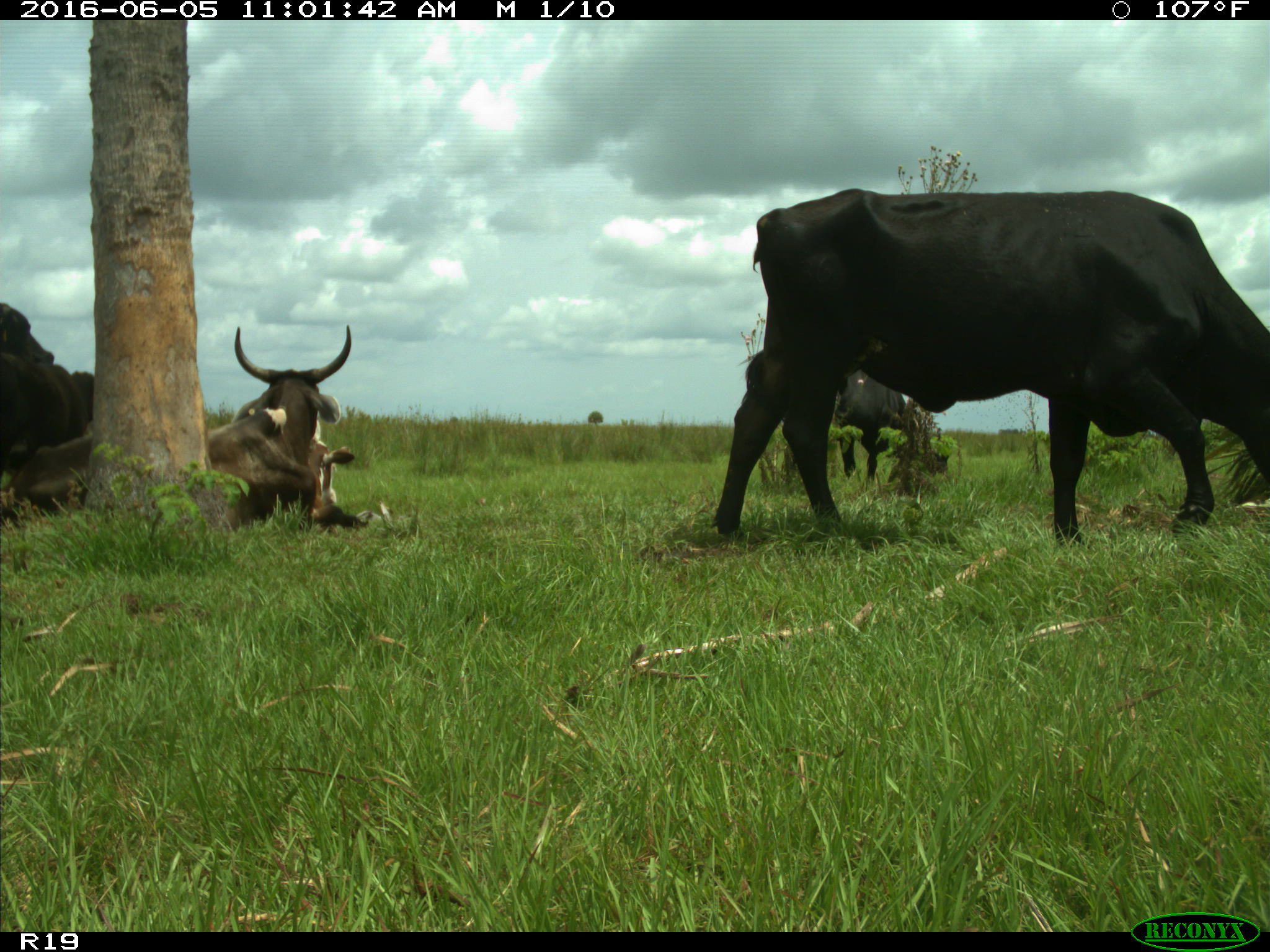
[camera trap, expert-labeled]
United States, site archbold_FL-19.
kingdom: Animalia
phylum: Chordata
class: Mammalia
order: Artiodactyla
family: Bovidae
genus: Bos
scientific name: Bos taurus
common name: domestic cow